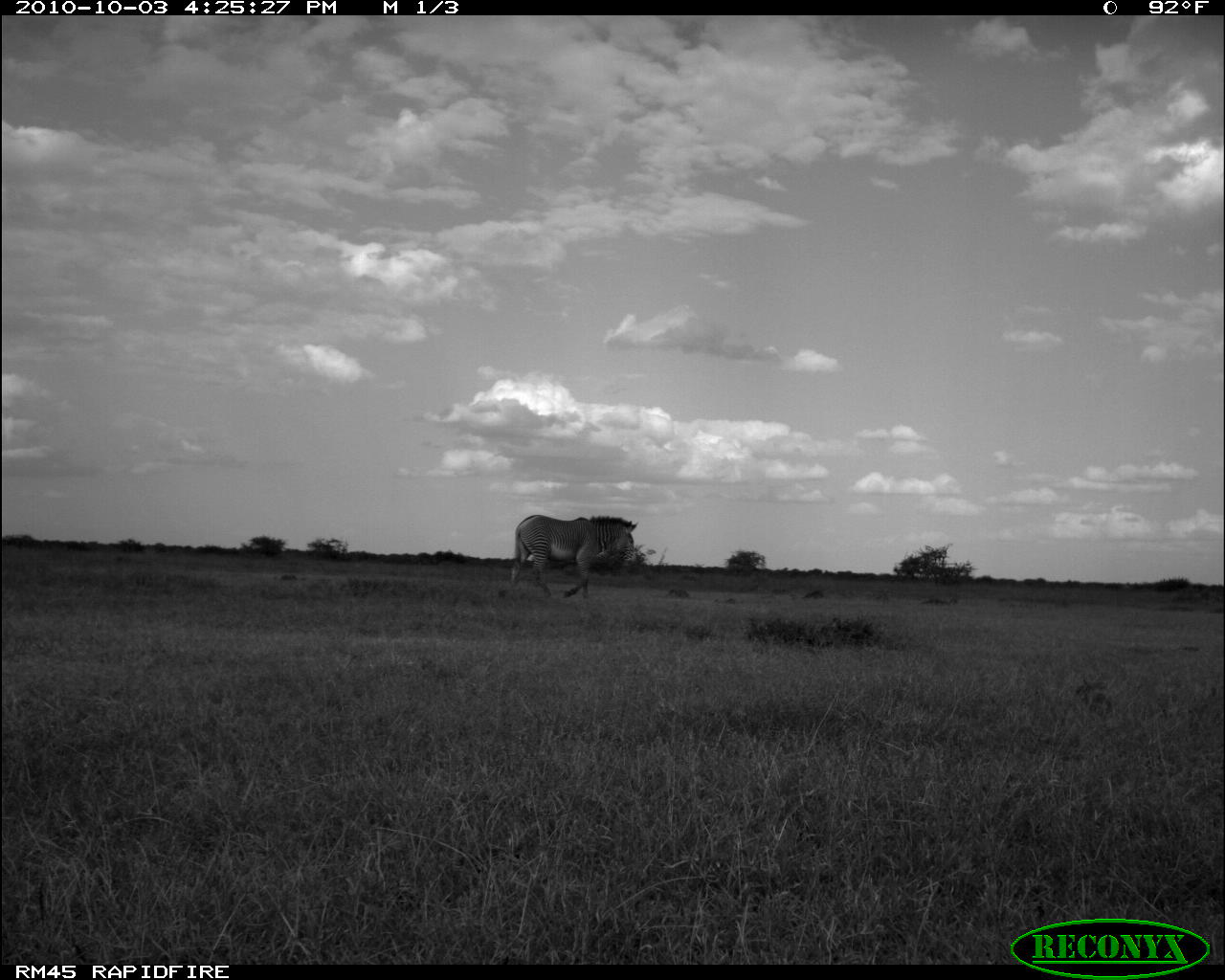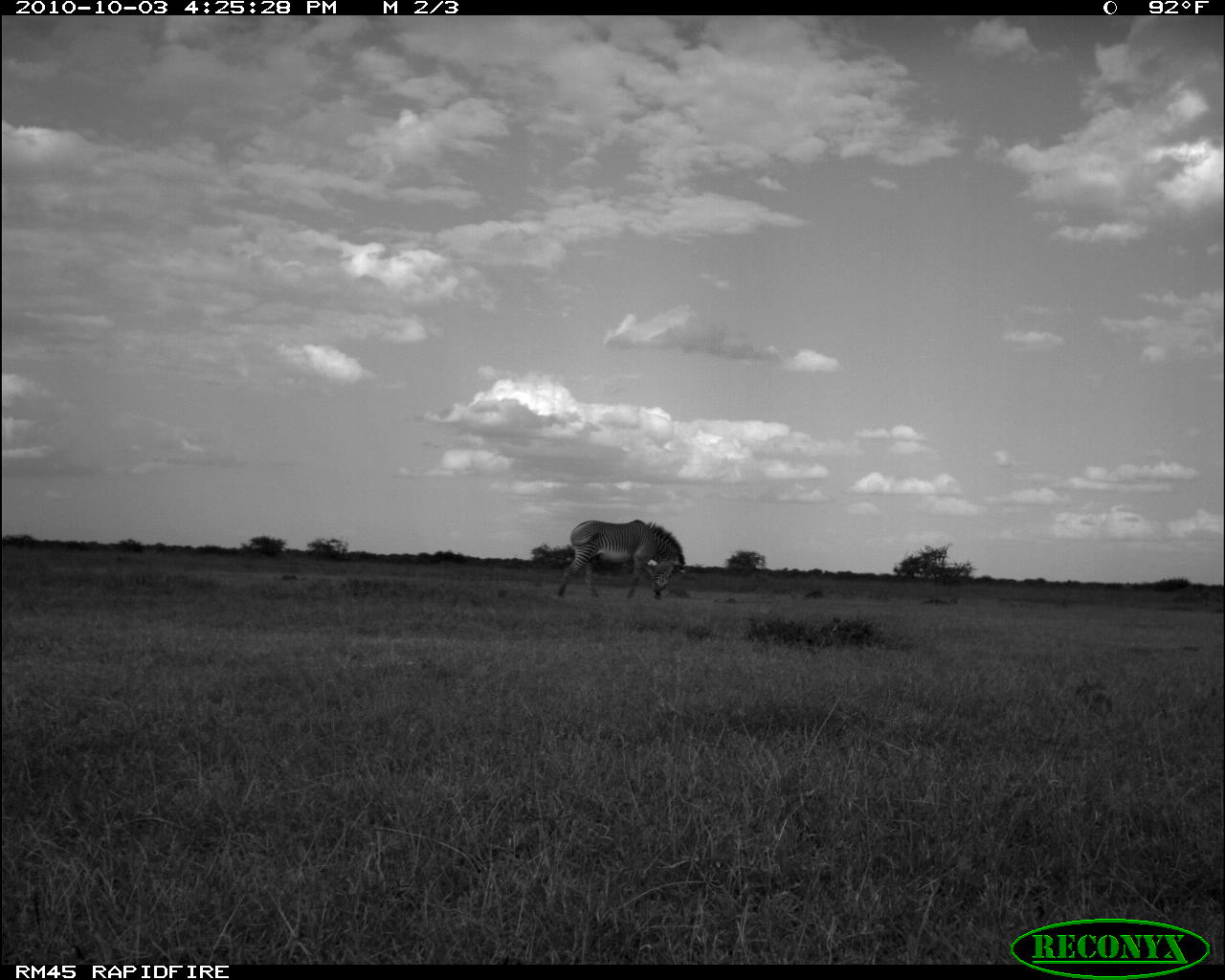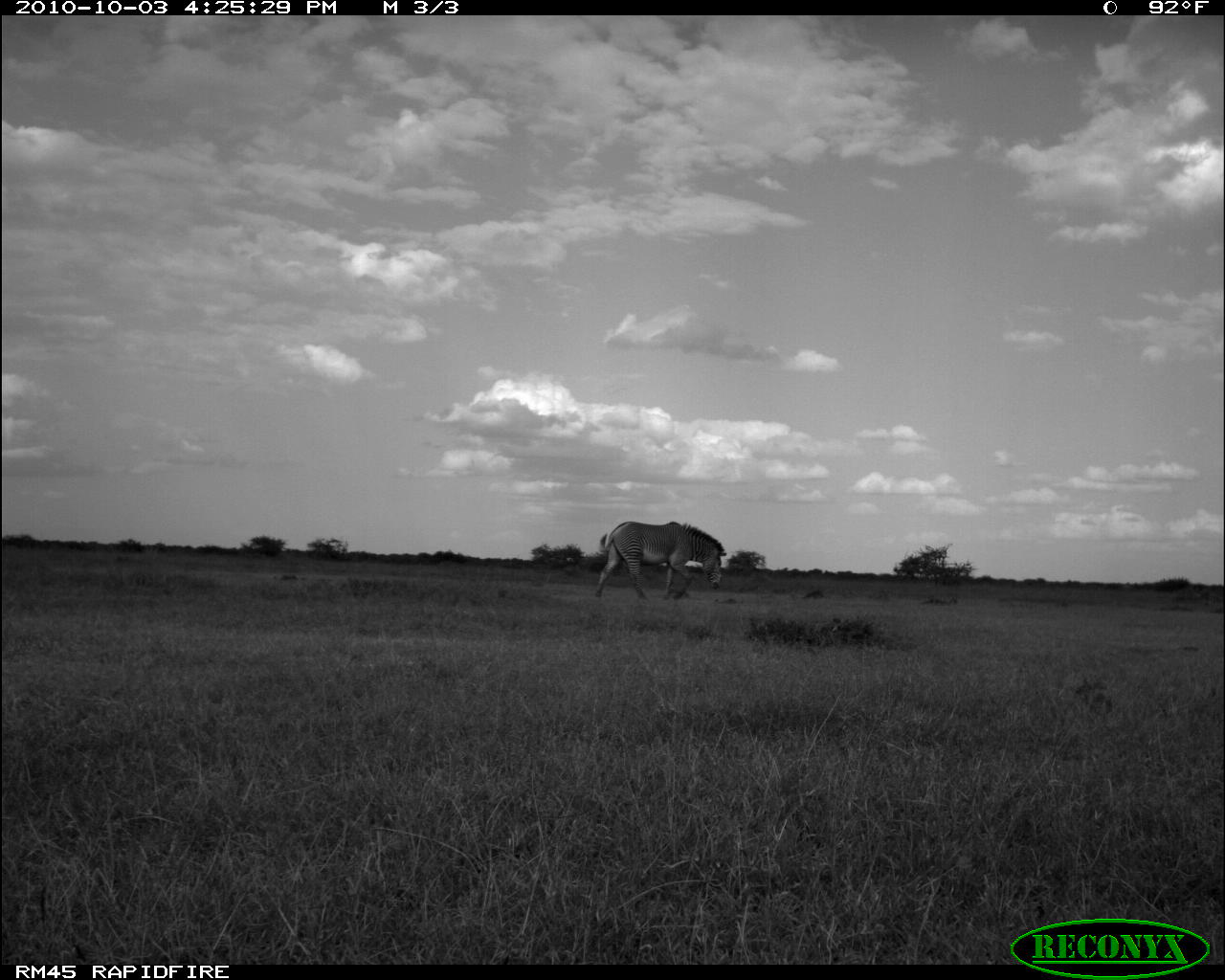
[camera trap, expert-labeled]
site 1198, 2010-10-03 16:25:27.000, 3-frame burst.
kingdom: Animalia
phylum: Chordata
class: Mammalia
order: Perissodactyla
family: Equidae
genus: Equus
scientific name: Equus grevyi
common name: grévy's zebra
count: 1